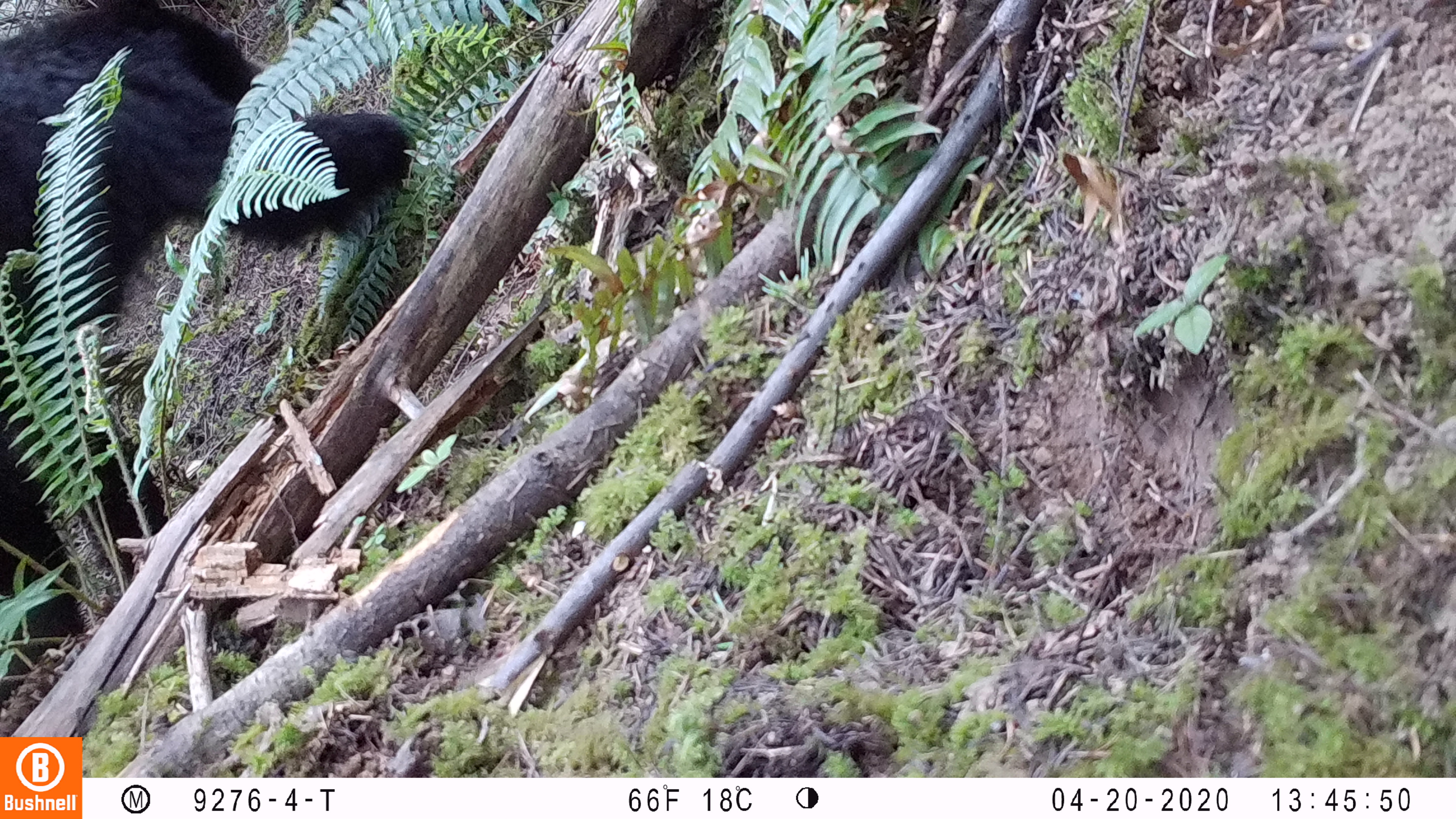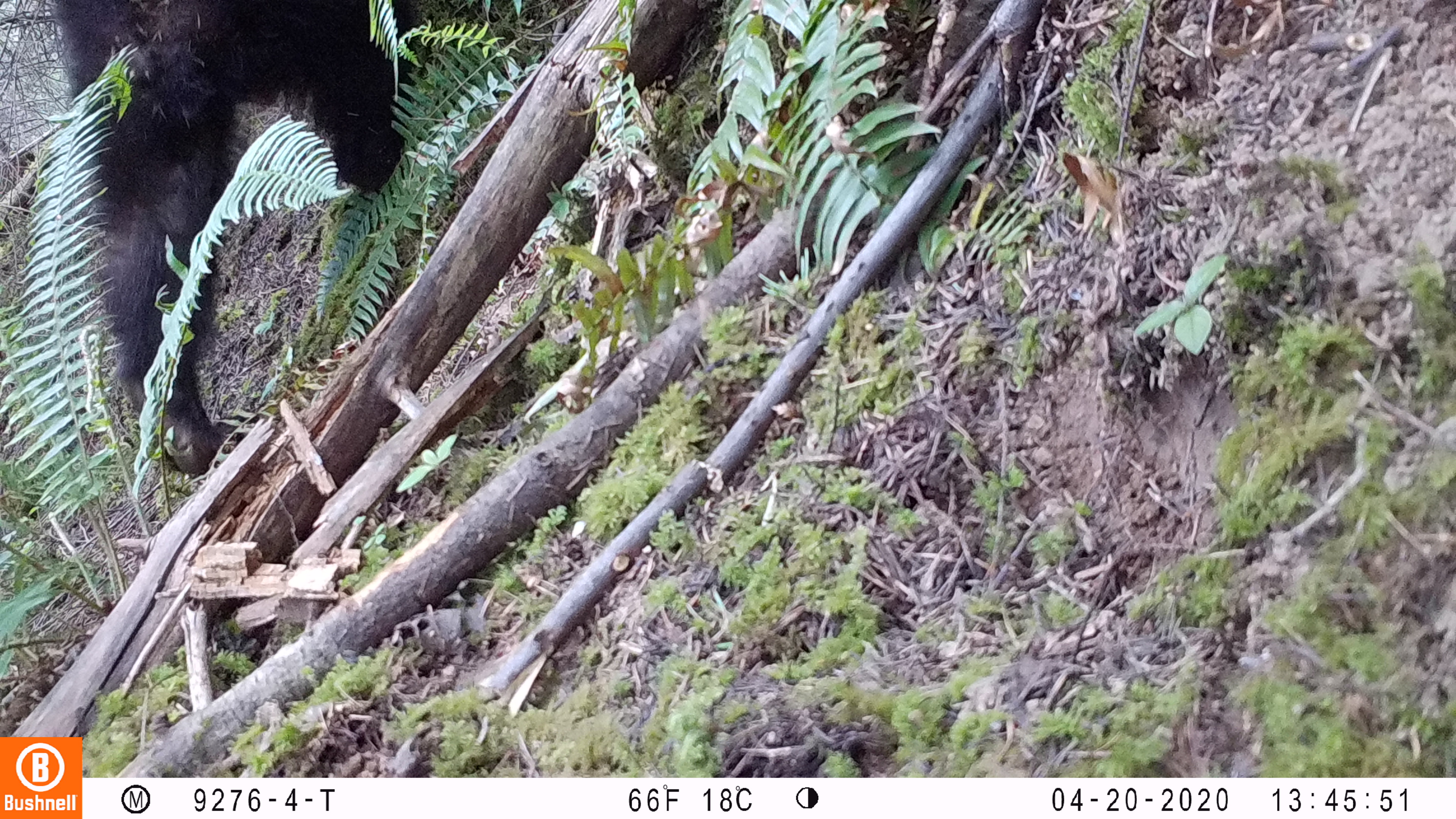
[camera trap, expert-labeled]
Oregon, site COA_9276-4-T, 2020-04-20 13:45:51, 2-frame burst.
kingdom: Animalia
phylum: Chordata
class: Mammalia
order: Carnivora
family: Ursidae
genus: Ursus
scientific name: Ursus americanus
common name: american black bear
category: black bear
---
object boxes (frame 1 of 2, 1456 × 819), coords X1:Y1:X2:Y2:
black bear: 2:0:414:588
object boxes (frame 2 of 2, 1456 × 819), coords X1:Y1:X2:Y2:
black bear: 55:5:409:469